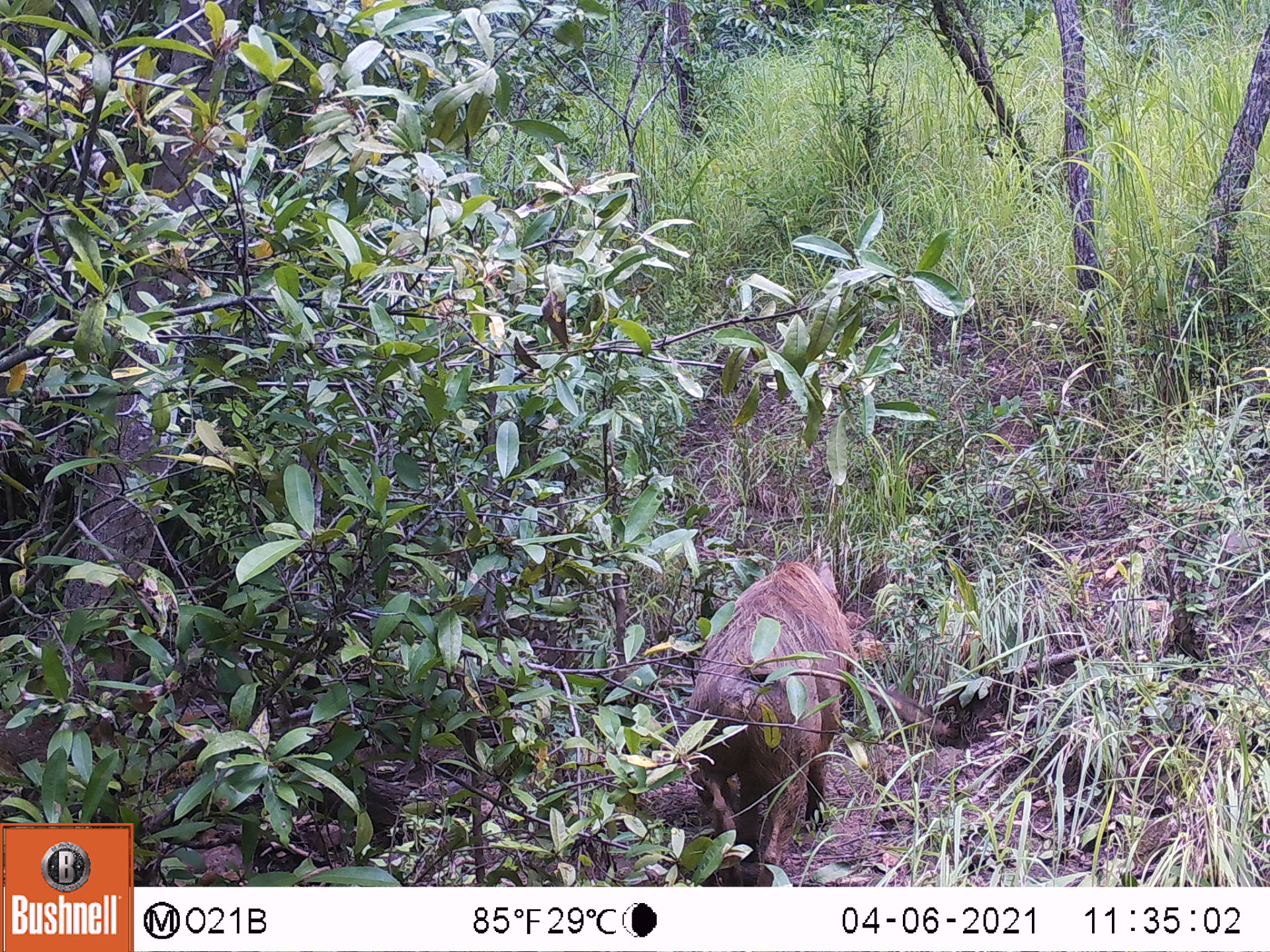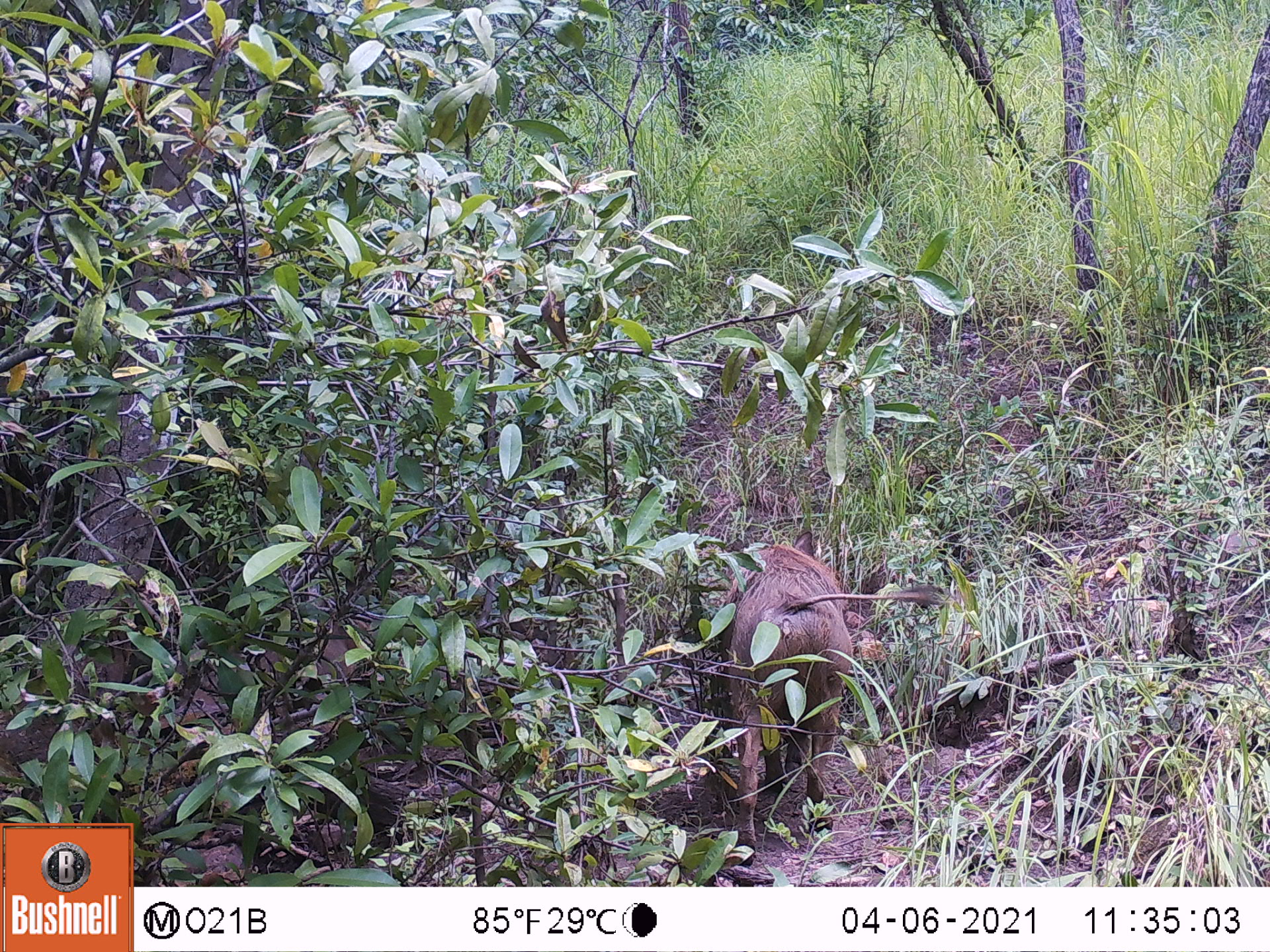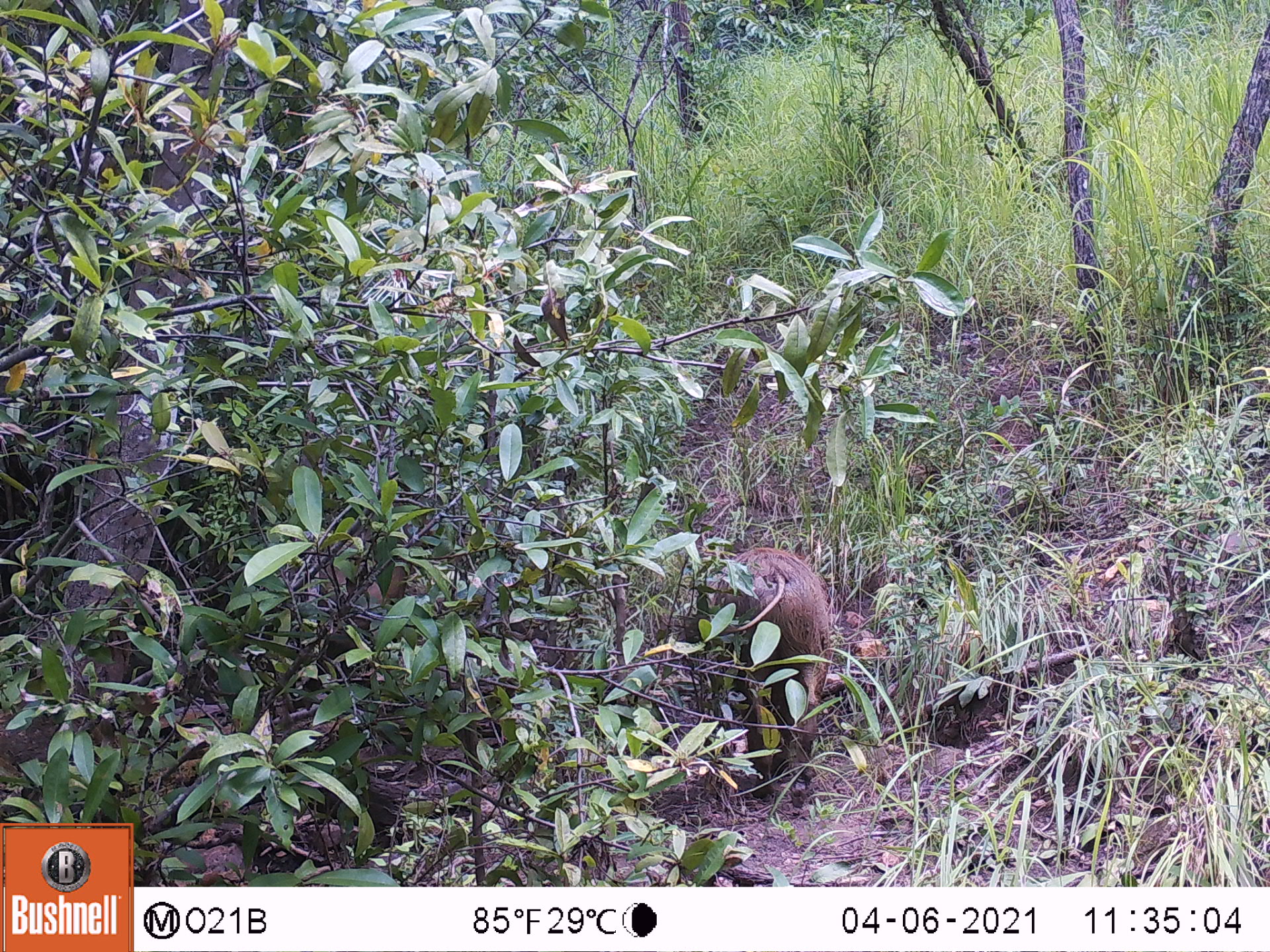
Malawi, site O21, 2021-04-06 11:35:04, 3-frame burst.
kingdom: Animalia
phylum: Chordata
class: Mammalia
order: Artiodactyla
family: Suidae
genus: Phacochoerus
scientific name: Phacochoerus africanus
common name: common warthog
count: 1